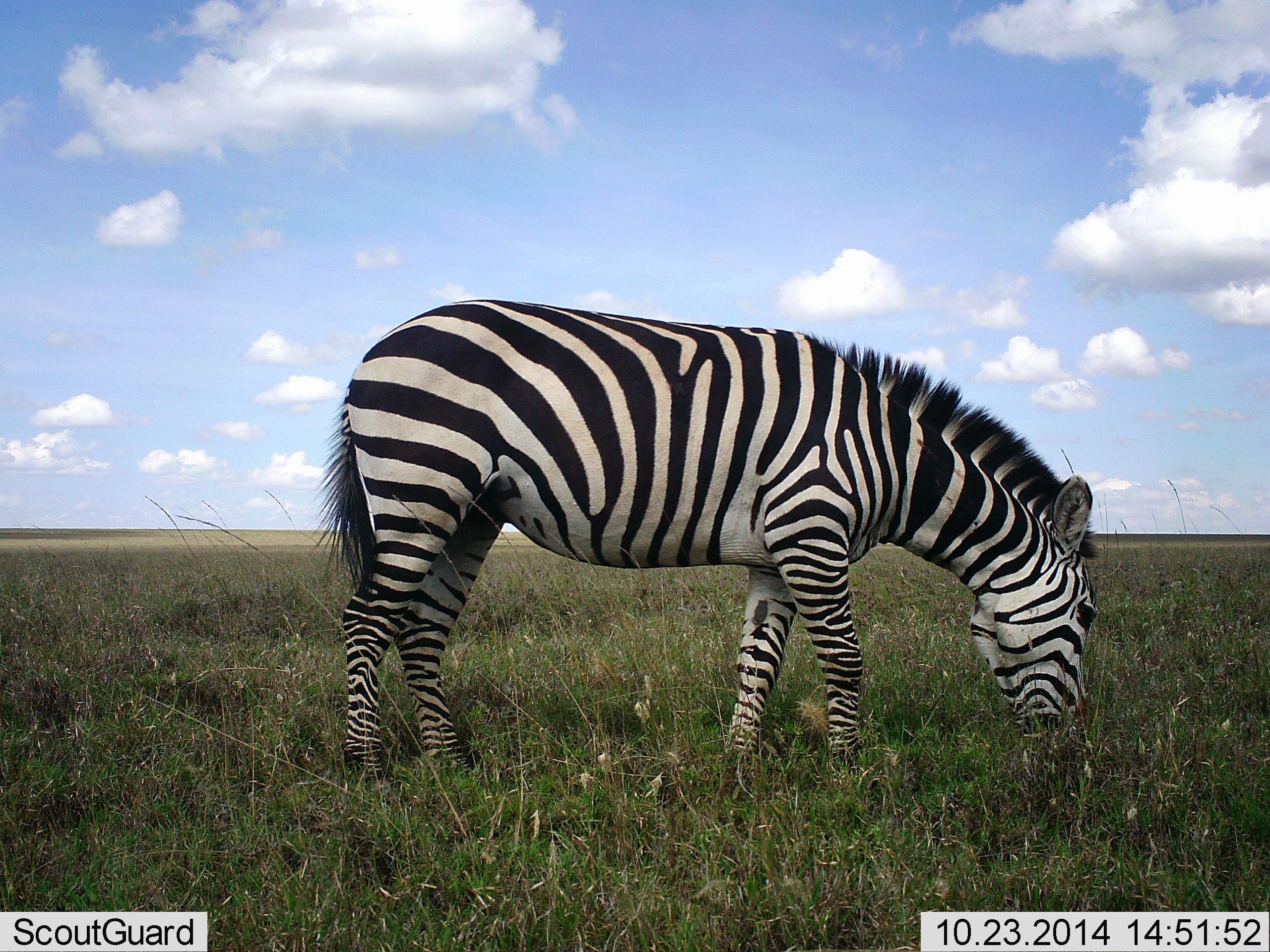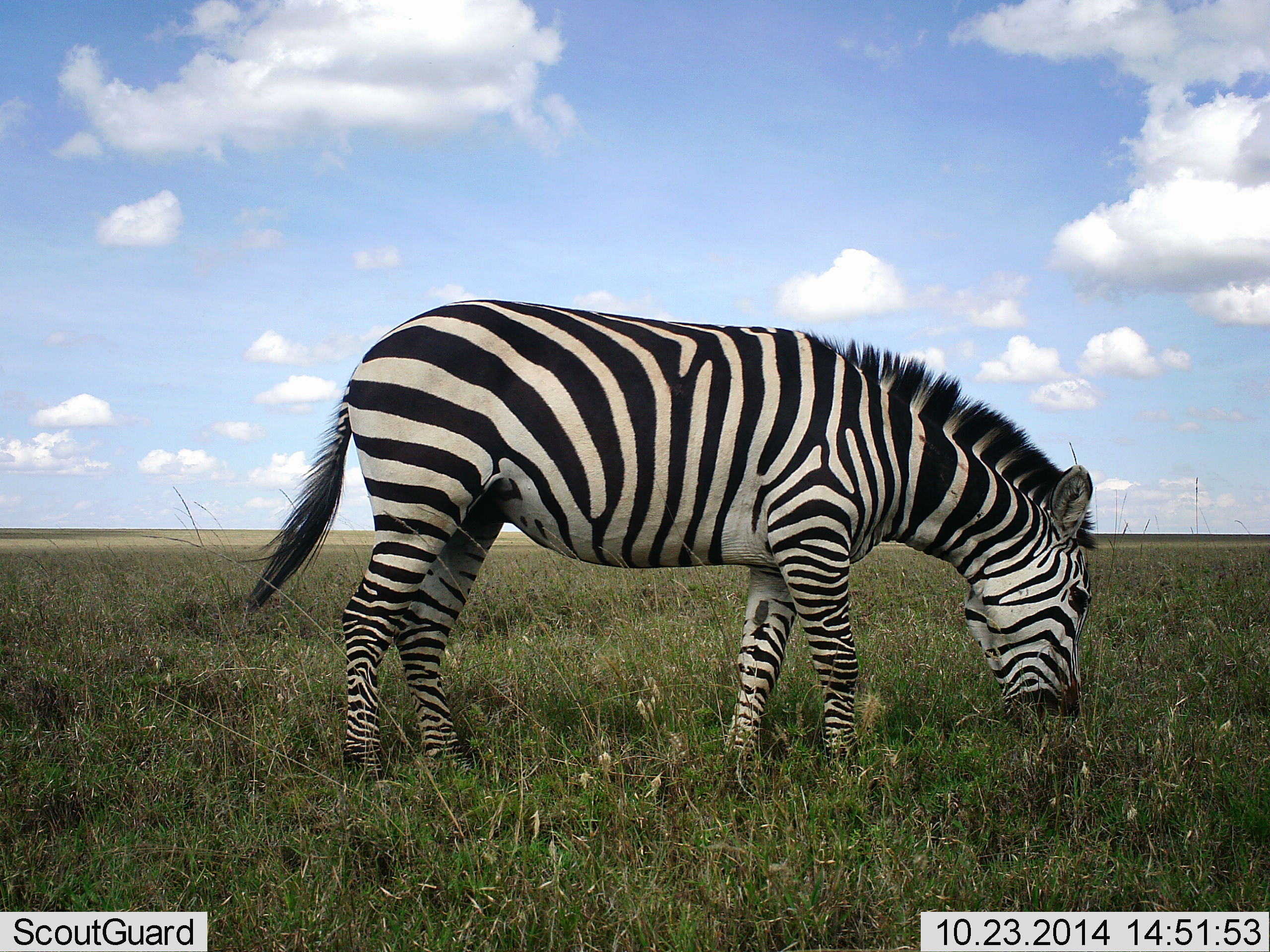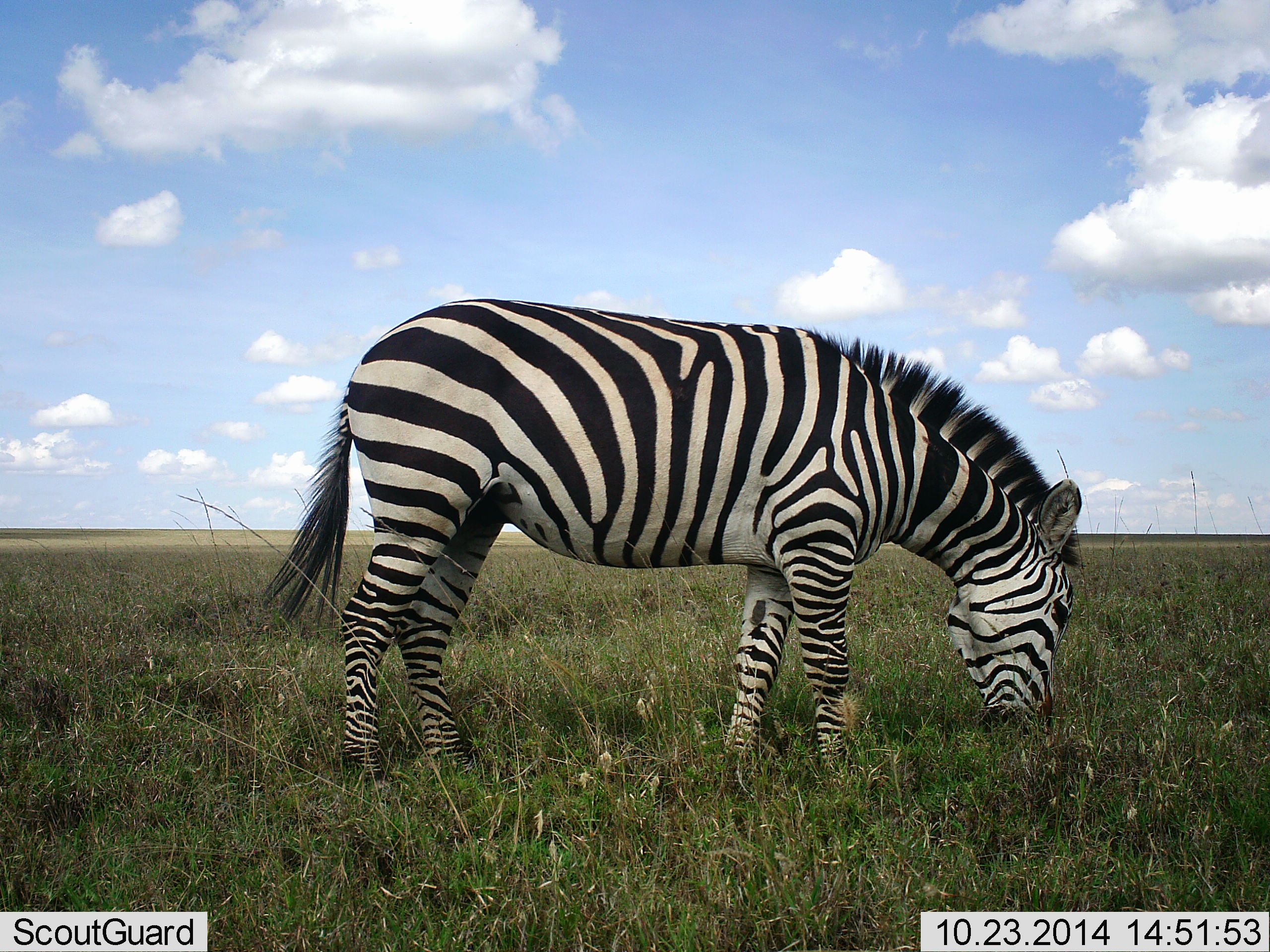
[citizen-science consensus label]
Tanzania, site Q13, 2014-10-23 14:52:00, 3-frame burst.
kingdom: Animalia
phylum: Chordata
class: Mammalia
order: Perissodactyla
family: Equidae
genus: Equus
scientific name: Equus quagga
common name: plains zebra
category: zebra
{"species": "zebra (plains zebra) (Equus quagga)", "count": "1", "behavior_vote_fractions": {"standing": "30%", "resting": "0%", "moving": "0%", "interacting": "0%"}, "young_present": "0%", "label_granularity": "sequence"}